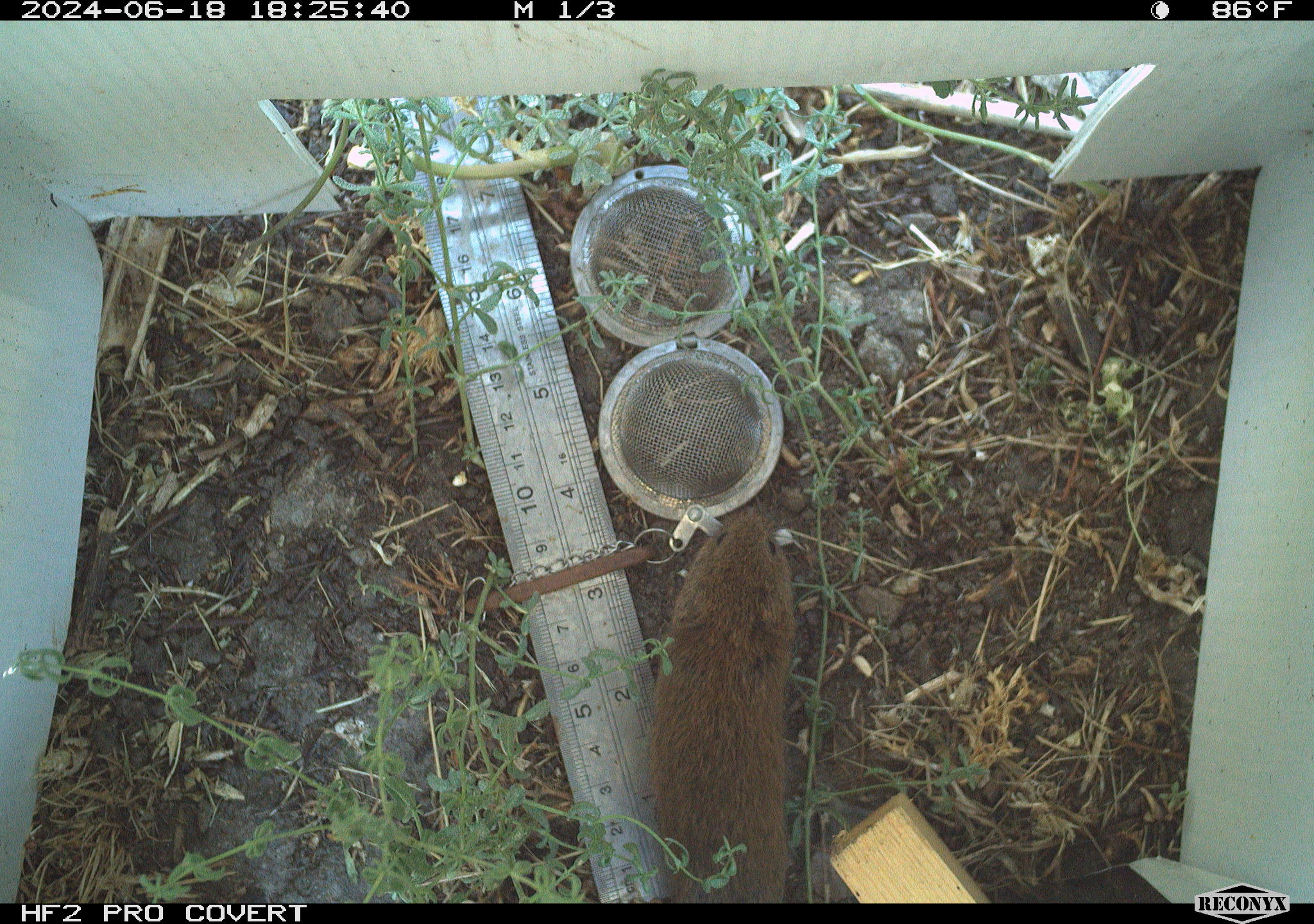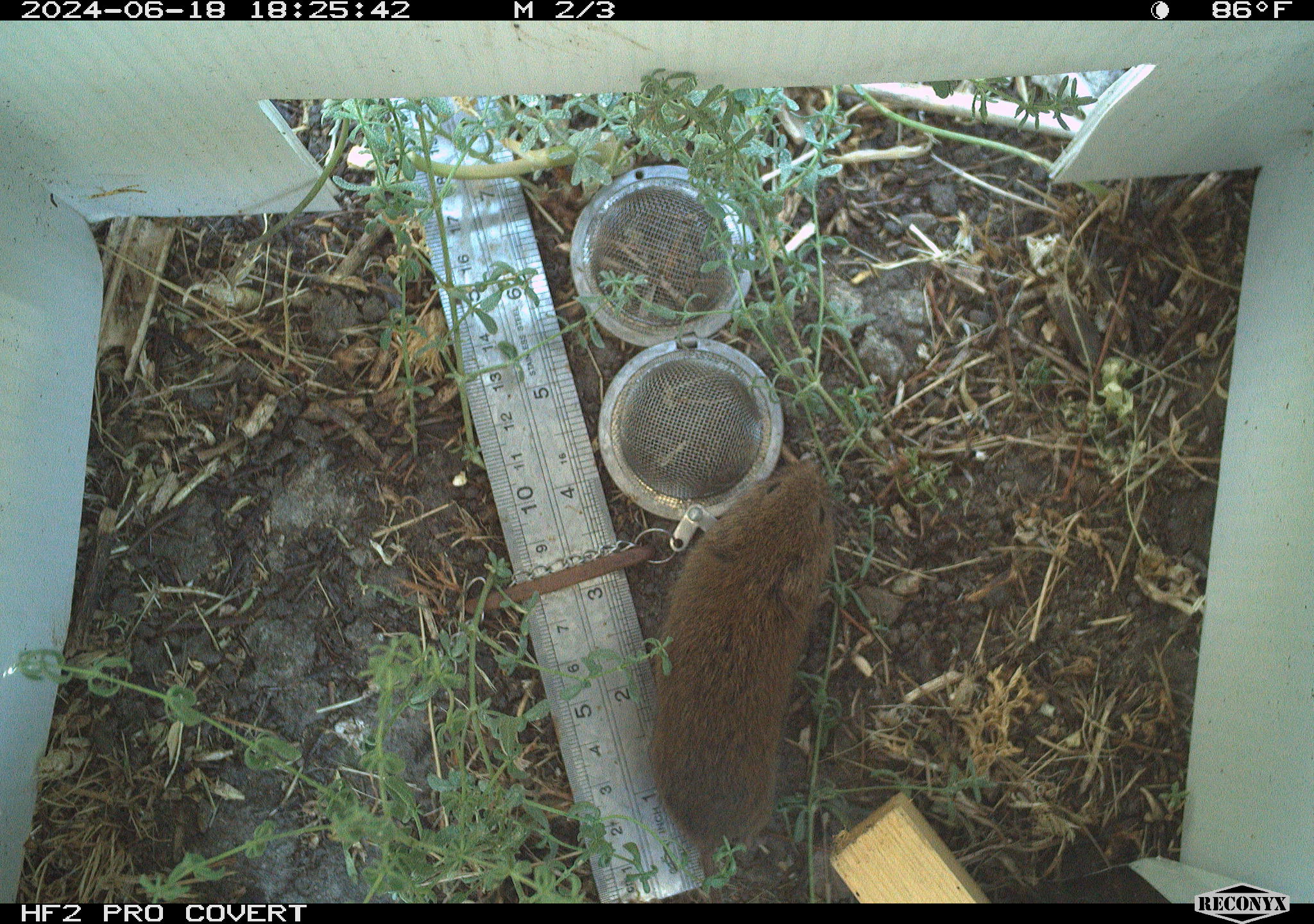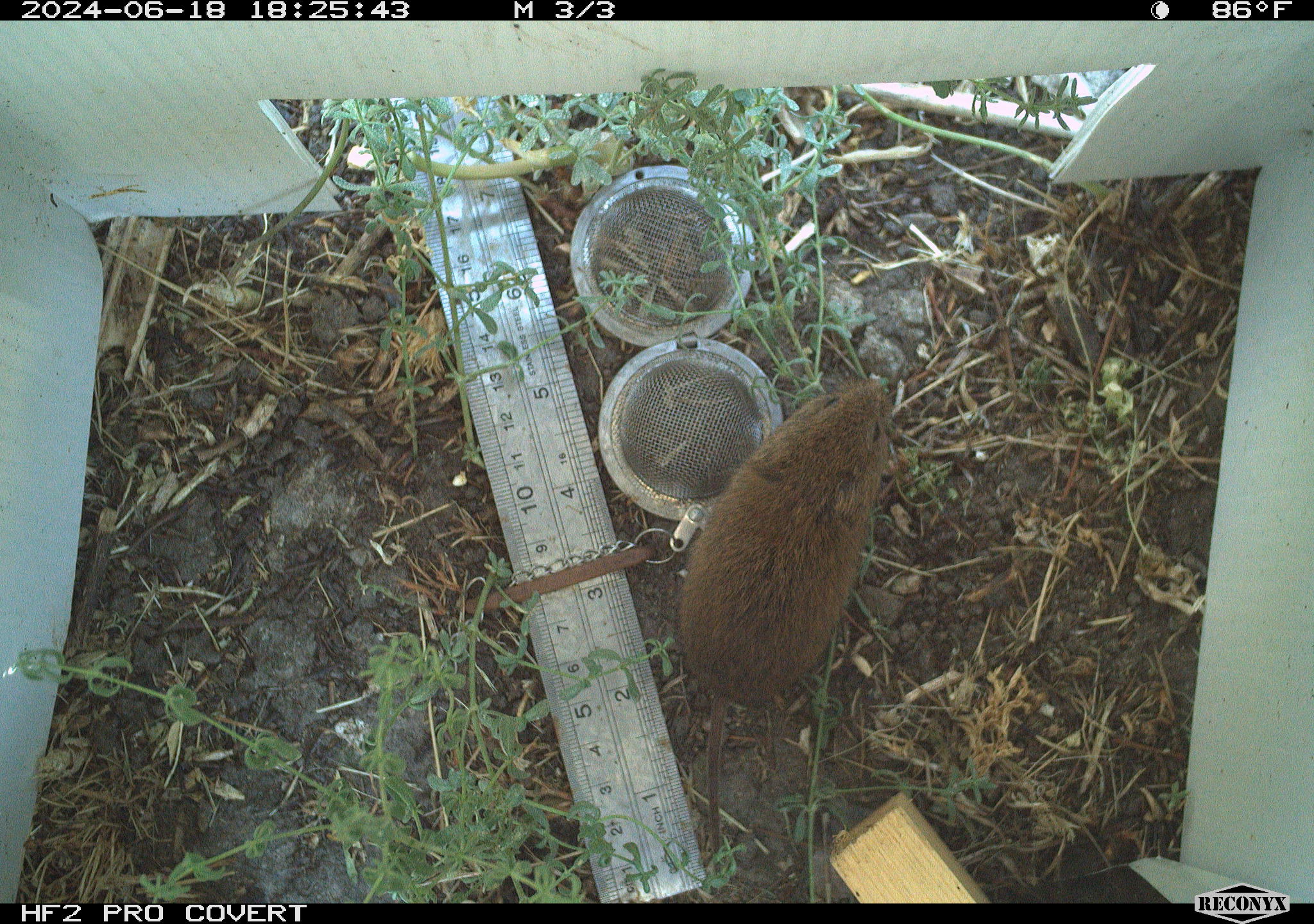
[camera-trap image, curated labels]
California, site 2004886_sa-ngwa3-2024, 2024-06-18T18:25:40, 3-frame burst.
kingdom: Animalia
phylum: Chordata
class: Mammalia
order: Rodentia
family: Cricetidae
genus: Microtus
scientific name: Microtus californicus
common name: california vole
California vole (Microtus californicus).